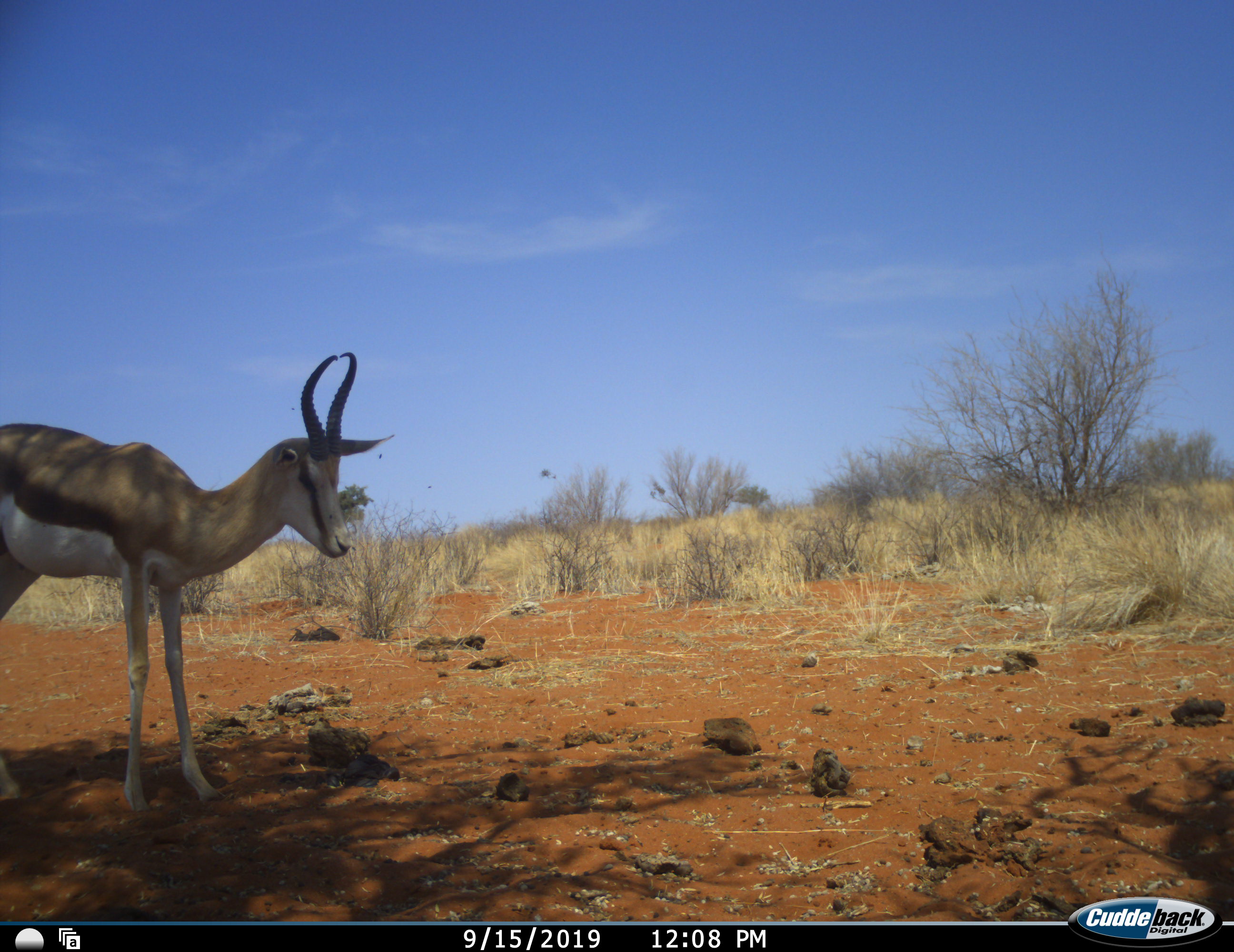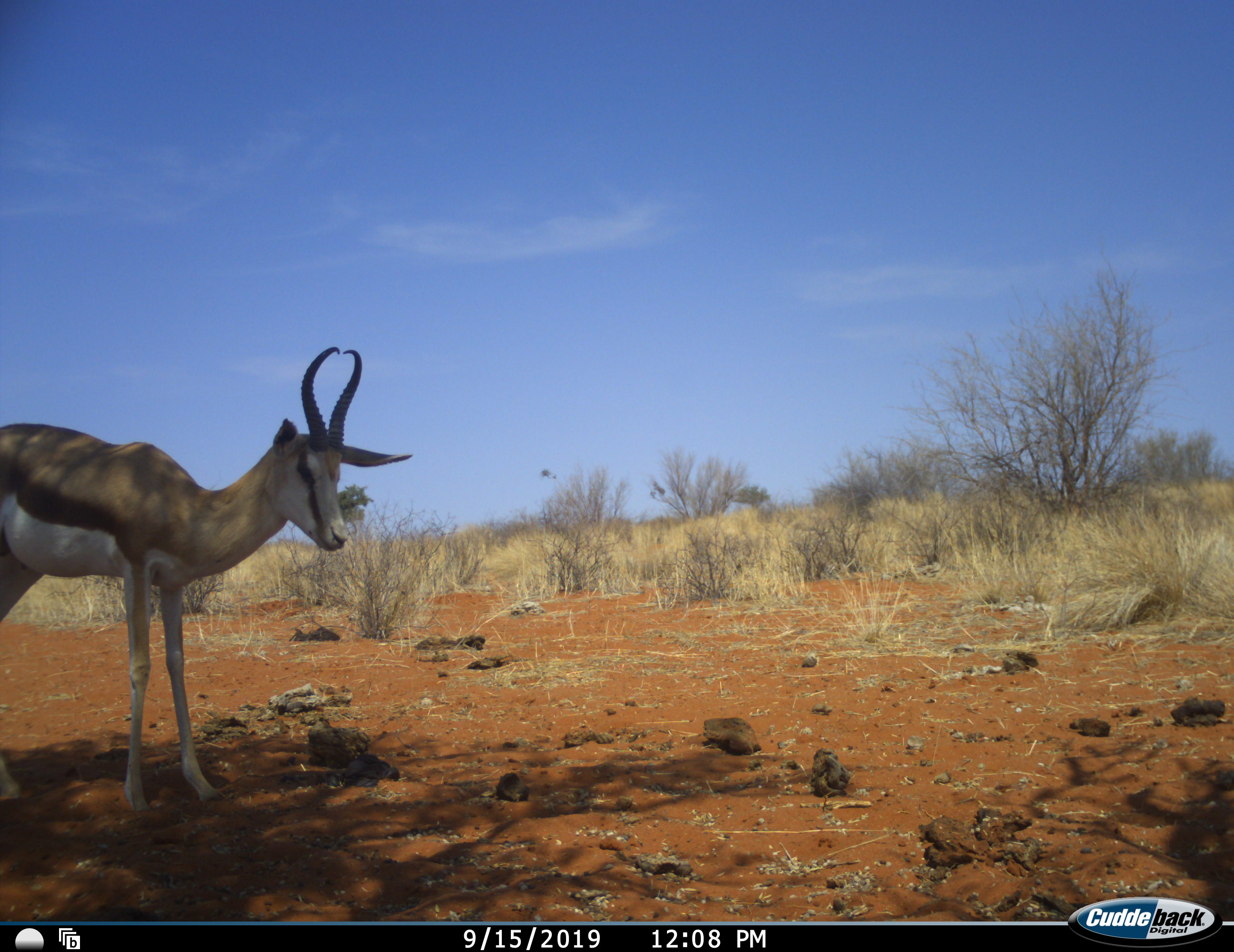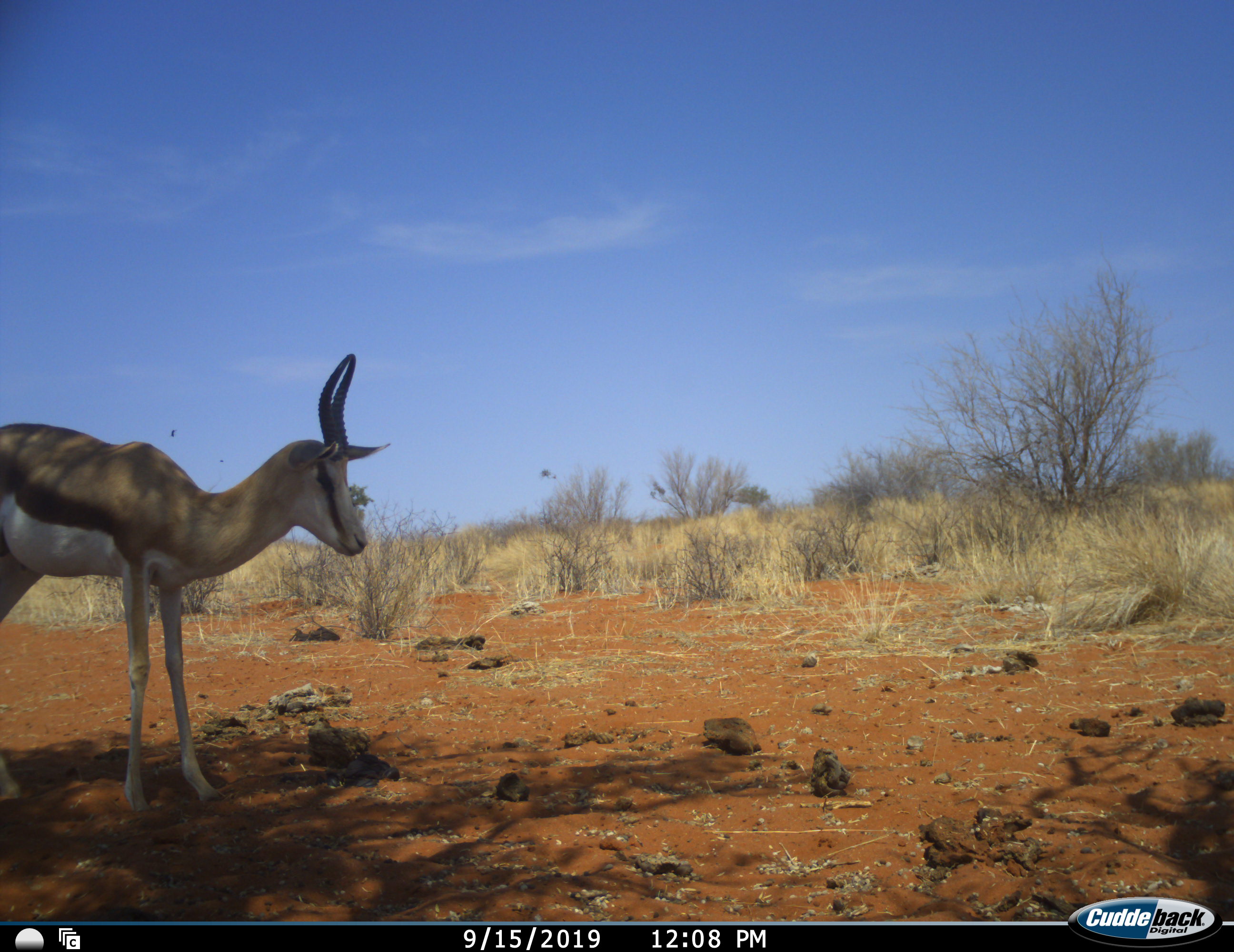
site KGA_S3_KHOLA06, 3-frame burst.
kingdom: Animalia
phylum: Chordata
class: Mammalia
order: Artiodactyla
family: Bovidae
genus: Antidorcas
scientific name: Antidorcas marsupialis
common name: springbok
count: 1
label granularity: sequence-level